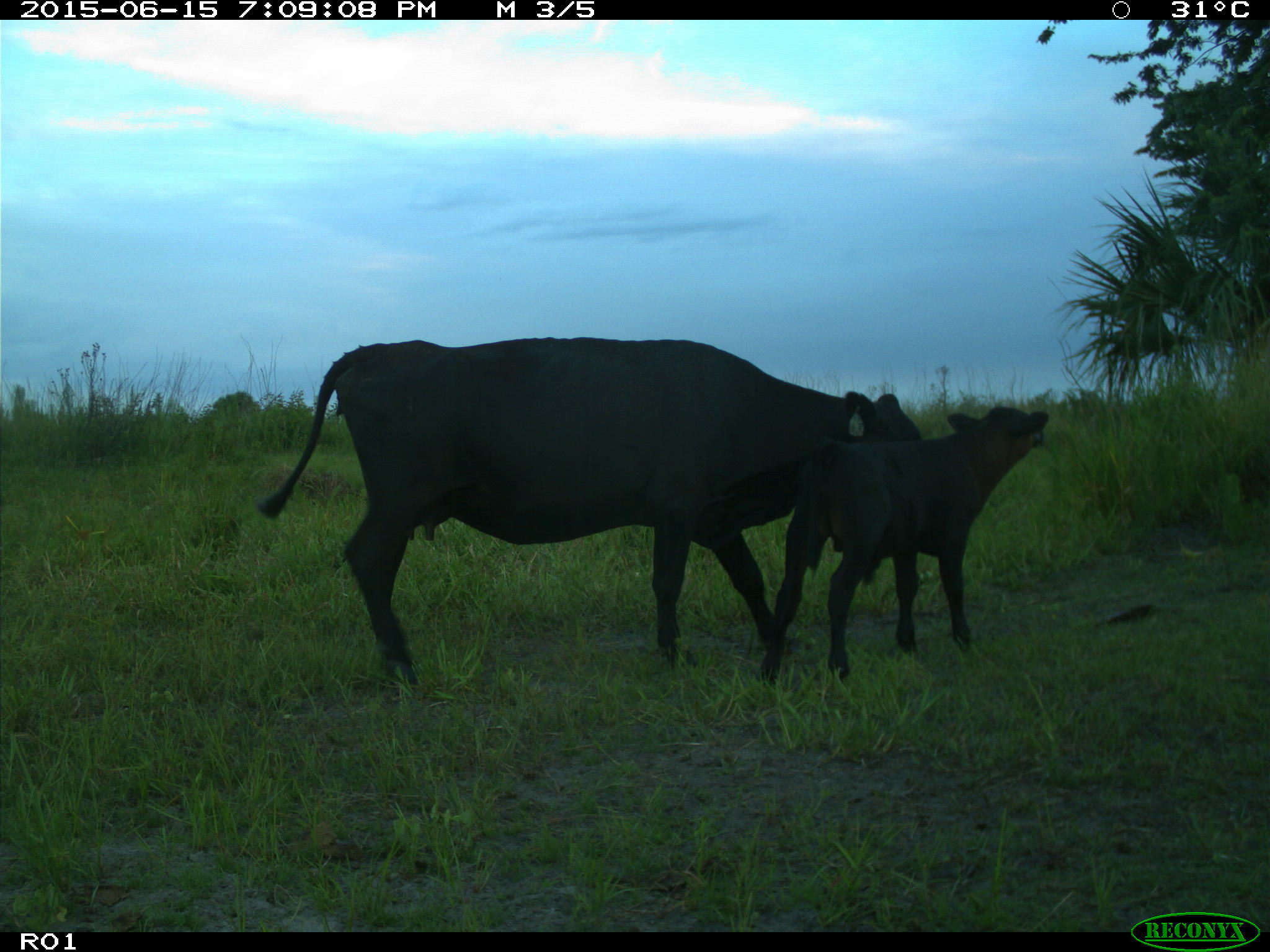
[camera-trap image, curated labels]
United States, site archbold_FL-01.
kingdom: Animalia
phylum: Chordata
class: Mammalia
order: Artiodactyla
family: Bovidae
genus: Bos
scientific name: Bos taurus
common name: domestic cow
Bos taurus (domestic cow).